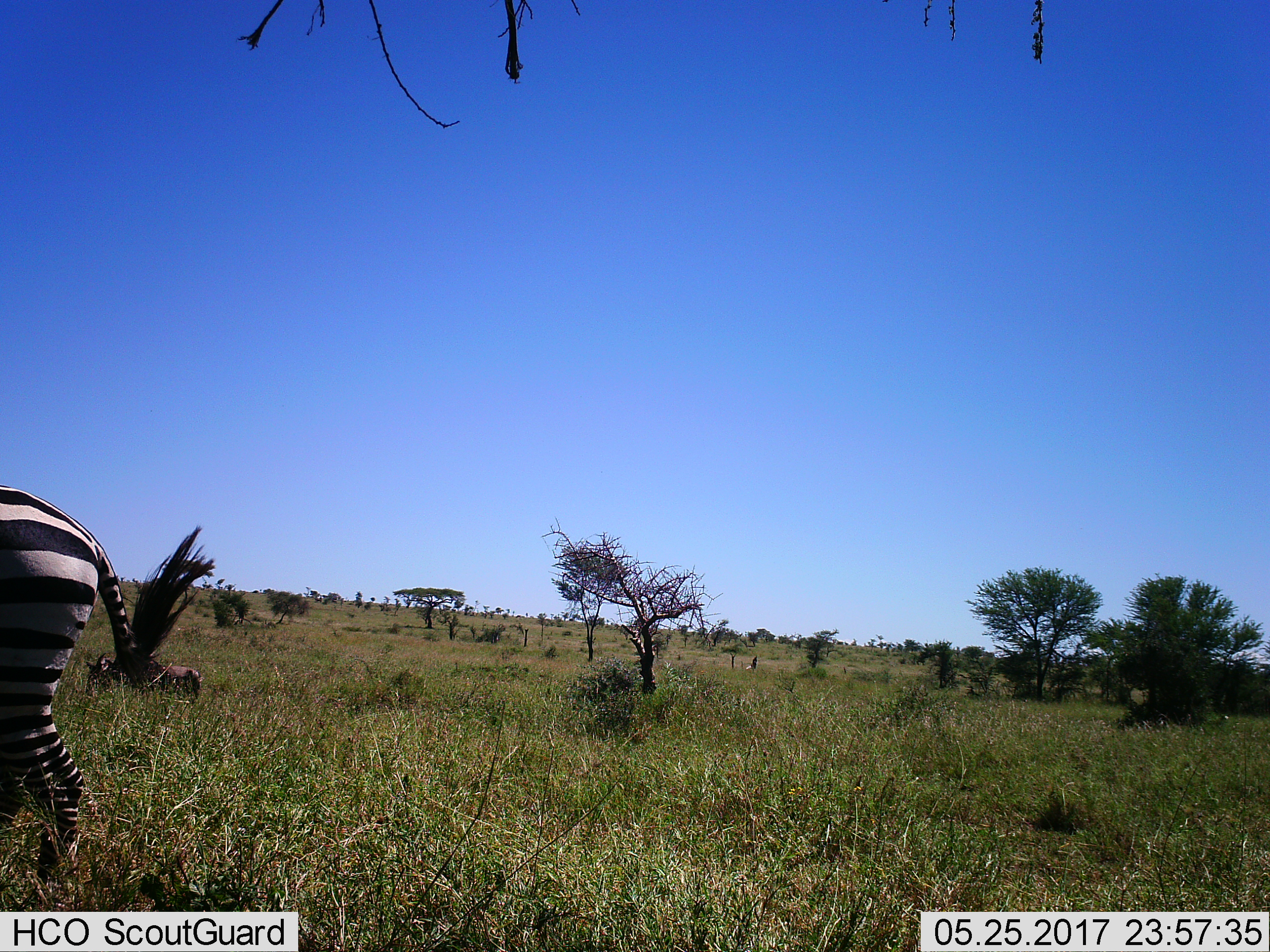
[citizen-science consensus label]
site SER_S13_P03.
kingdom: Animalia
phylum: Chordata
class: Mammalia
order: Perissodactyla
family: Equidae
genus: Equus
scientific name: Equus quagga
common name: plains zebra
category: zebraplains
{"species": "zebraplains (plains zebra) (Equus quagga)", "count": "1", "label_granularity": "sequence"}